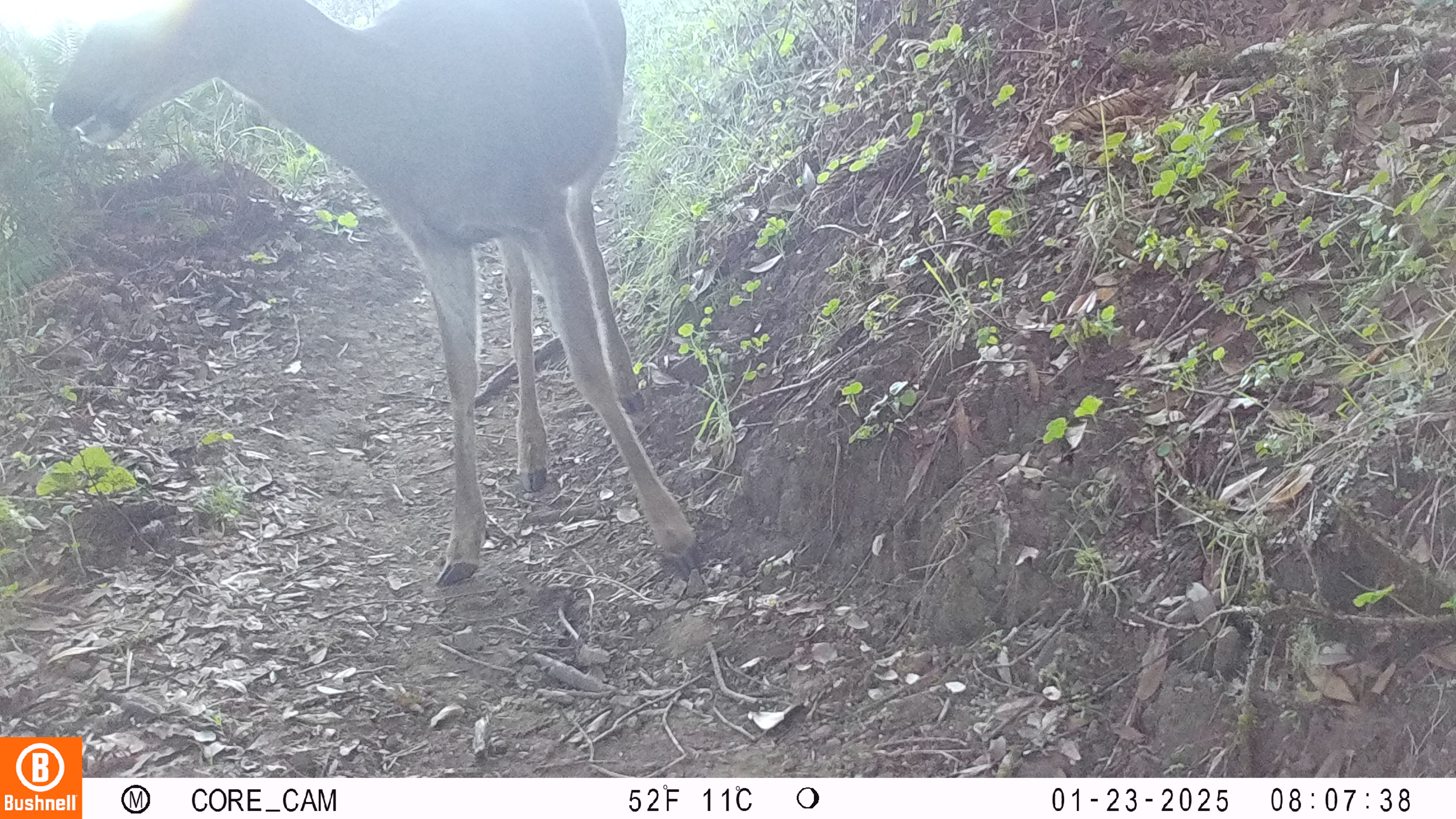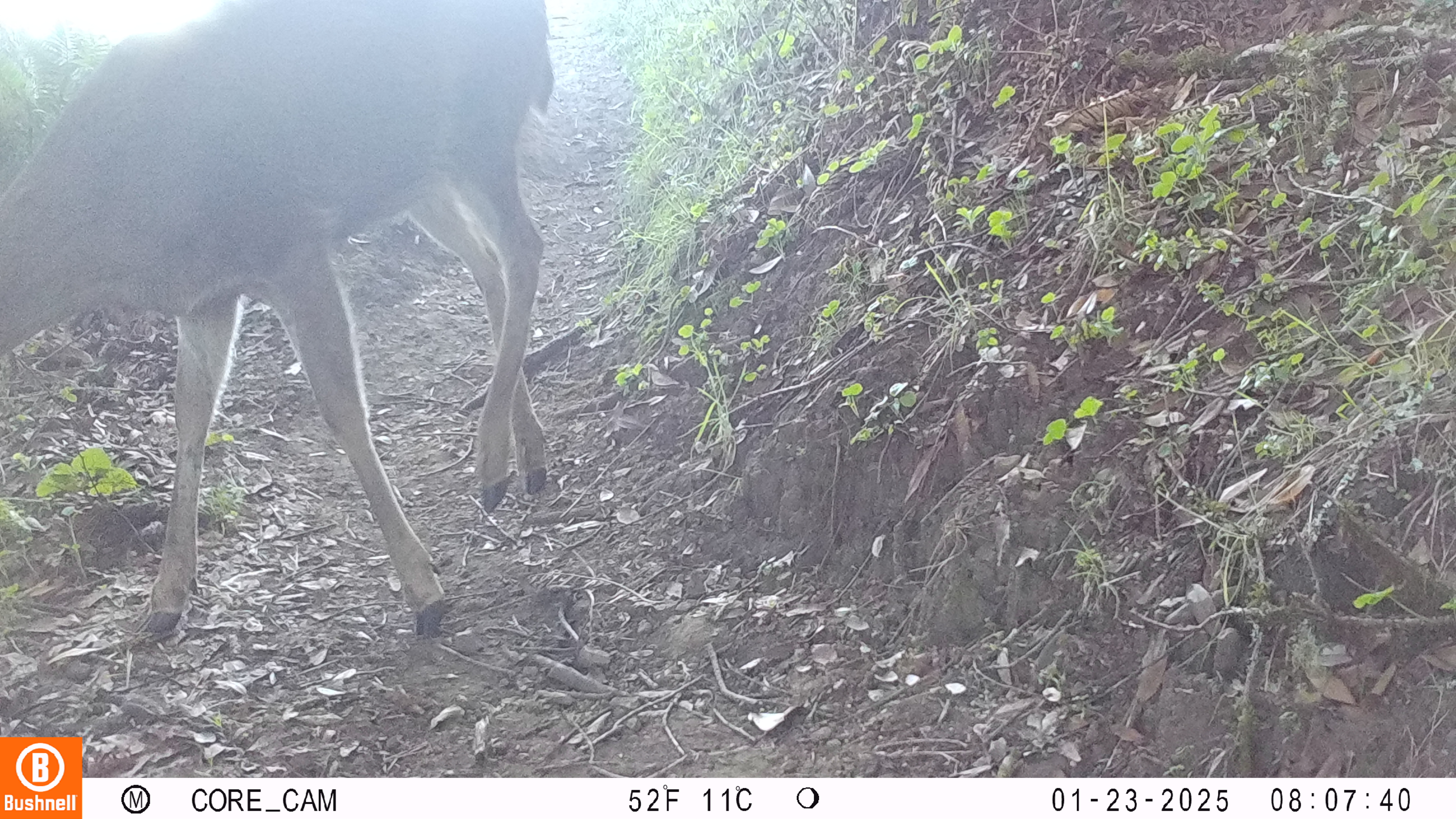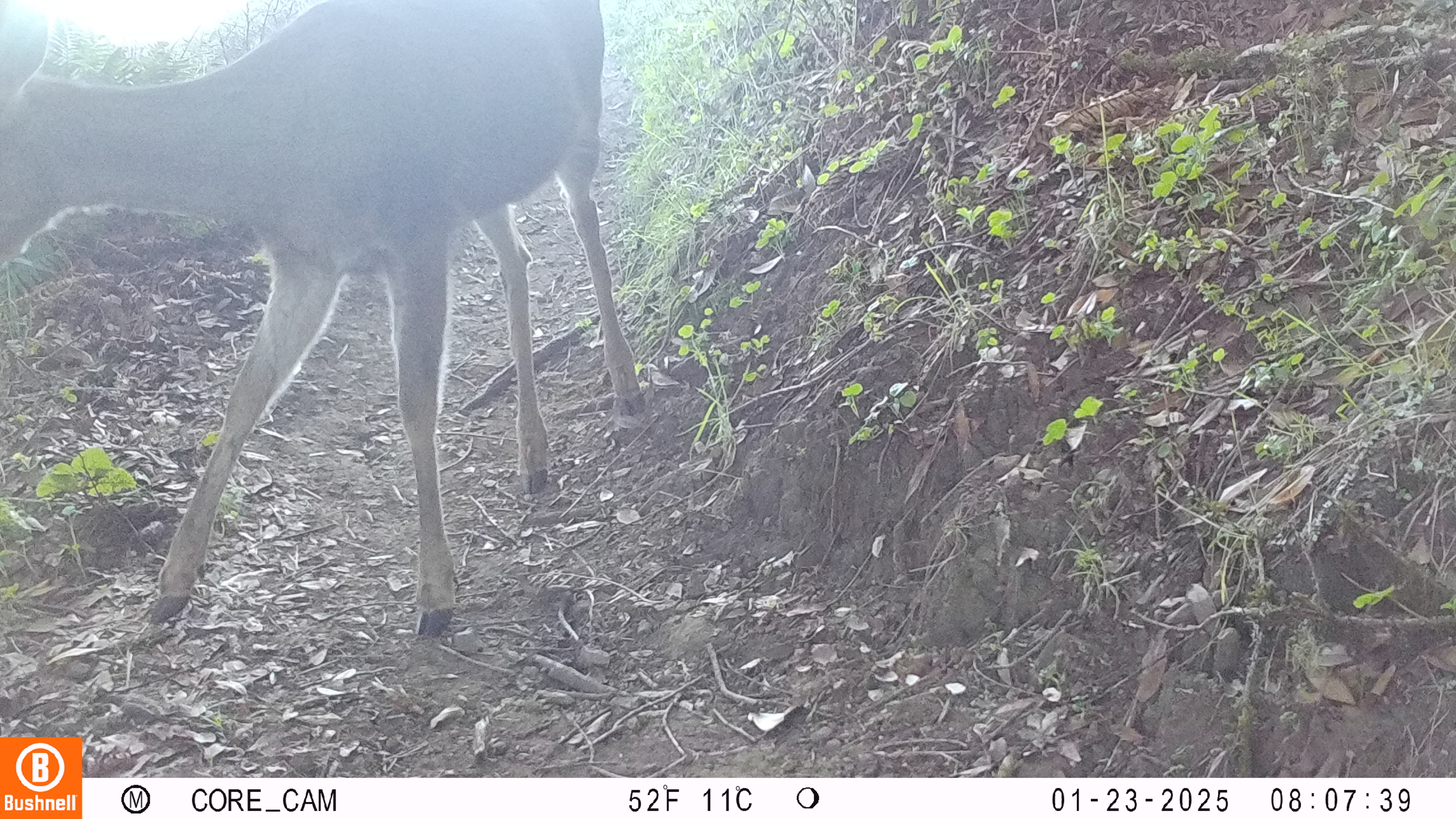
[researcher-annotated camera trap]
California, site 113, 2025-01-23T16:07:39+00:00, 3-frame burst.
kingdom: Animalia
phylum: Chordata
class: Mammalia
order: Artiodactyla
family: Cervidae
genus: Odocoileus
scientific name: Odocoileus hemionus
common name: mule deer